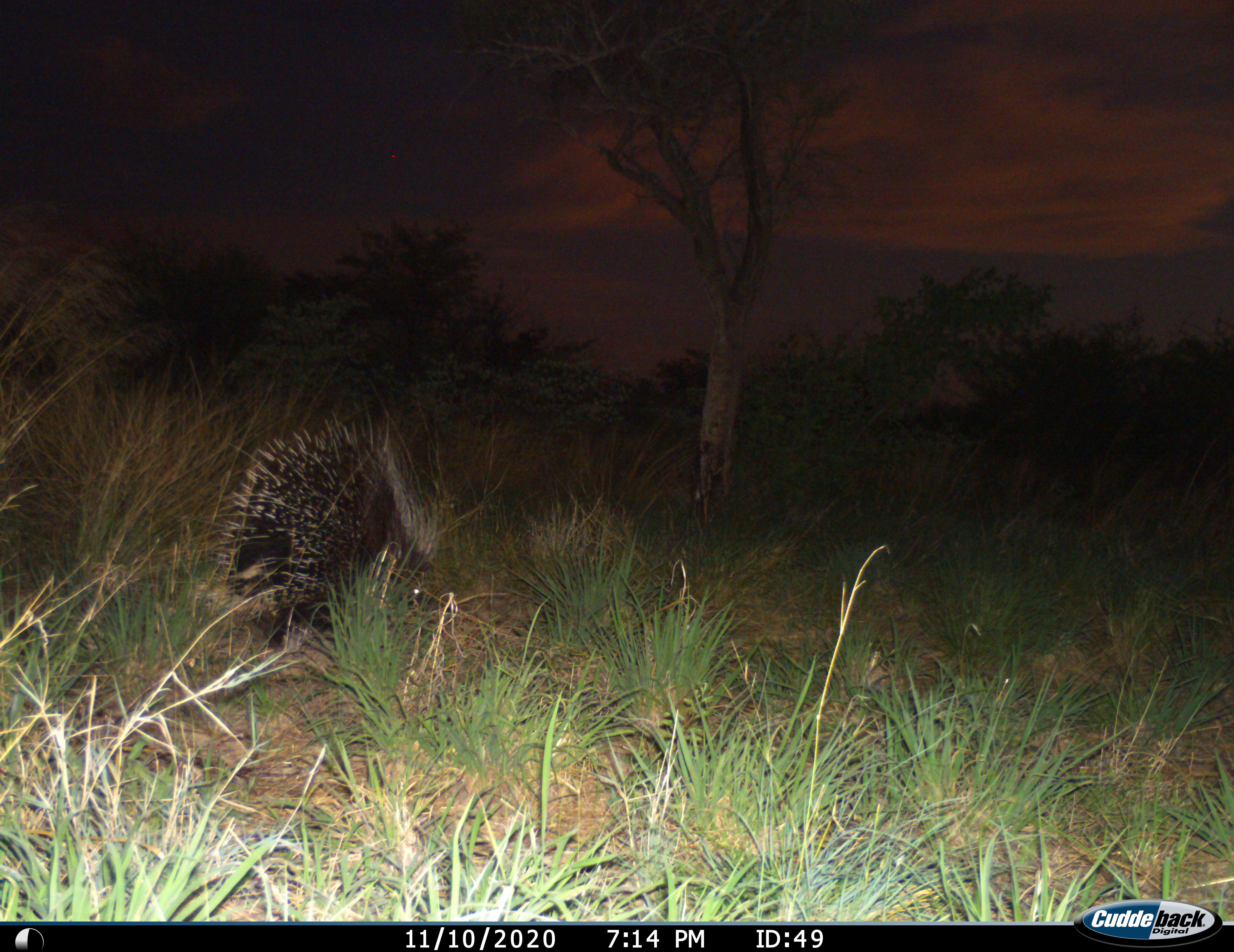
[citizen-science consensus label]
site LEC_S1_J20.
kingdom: Animalia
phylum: Chordata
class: Mammalia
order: Rodentia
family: Hystricidae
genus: Hystrix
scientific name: Hystrix cristata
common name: crested porcupine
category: porcupine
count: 1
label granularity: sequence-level